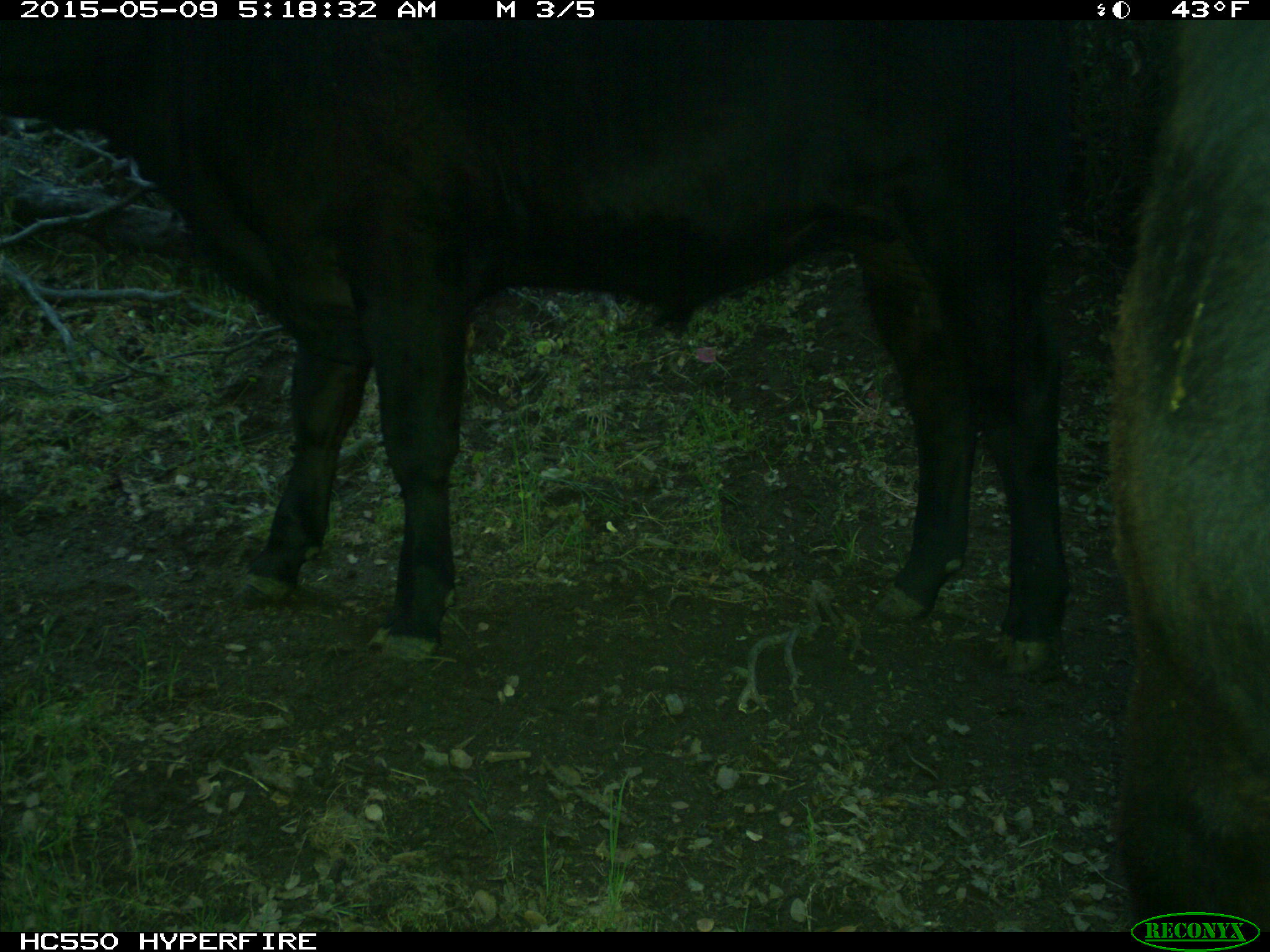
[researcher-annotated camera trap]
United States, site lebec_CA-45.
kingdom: Animalia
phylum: Chordata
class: Mammalia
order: Artiodactyla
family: Bovidae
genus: Bos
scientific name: Bos taurus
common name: domestic cow